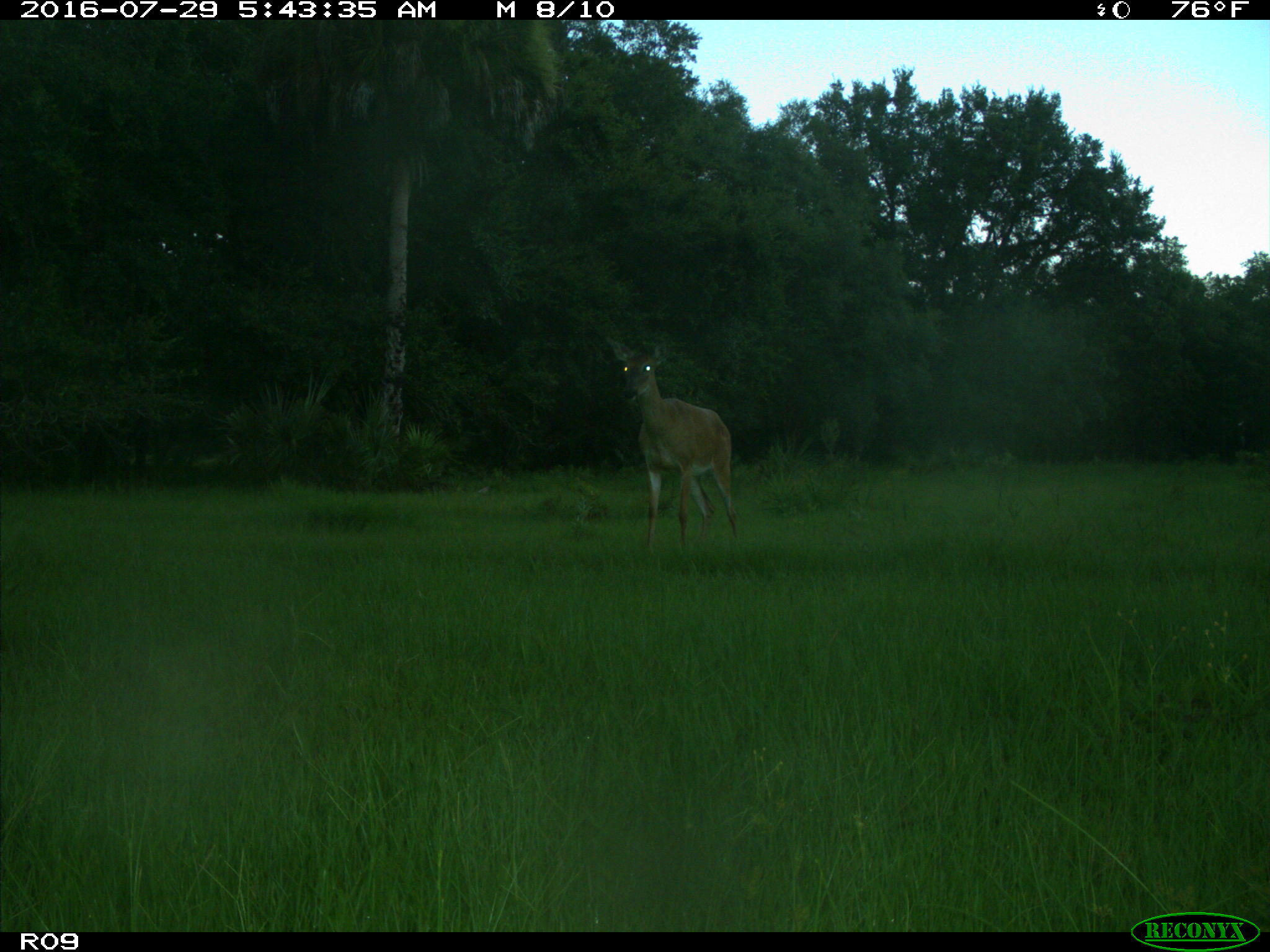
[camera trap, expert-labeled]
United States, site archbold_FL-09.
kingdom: Animalia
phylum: Chordata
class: Mammalia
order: Artiodactyla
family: Cervidae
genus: Odocoileus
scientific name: Odocoileus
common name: deer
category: unidentified deer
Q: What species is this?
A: Unidentified deer (deer) (Odocoileus).